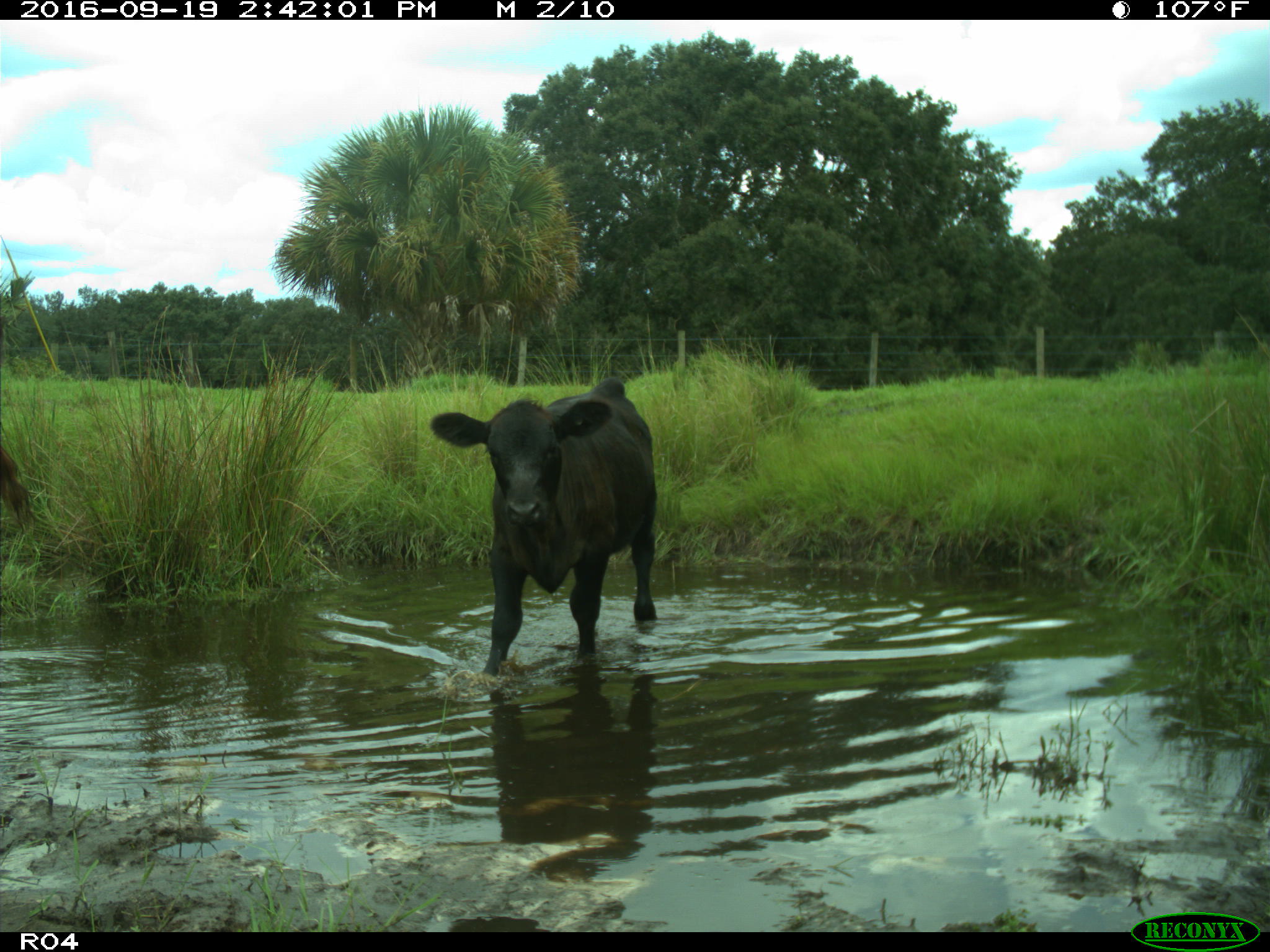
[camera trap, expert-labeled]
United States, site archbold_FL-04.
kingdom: Animalia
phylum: Chordata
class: Mammalia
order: Artiodactyla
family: Bovidae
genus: Bos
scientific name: Bos taurus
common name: domestic cow